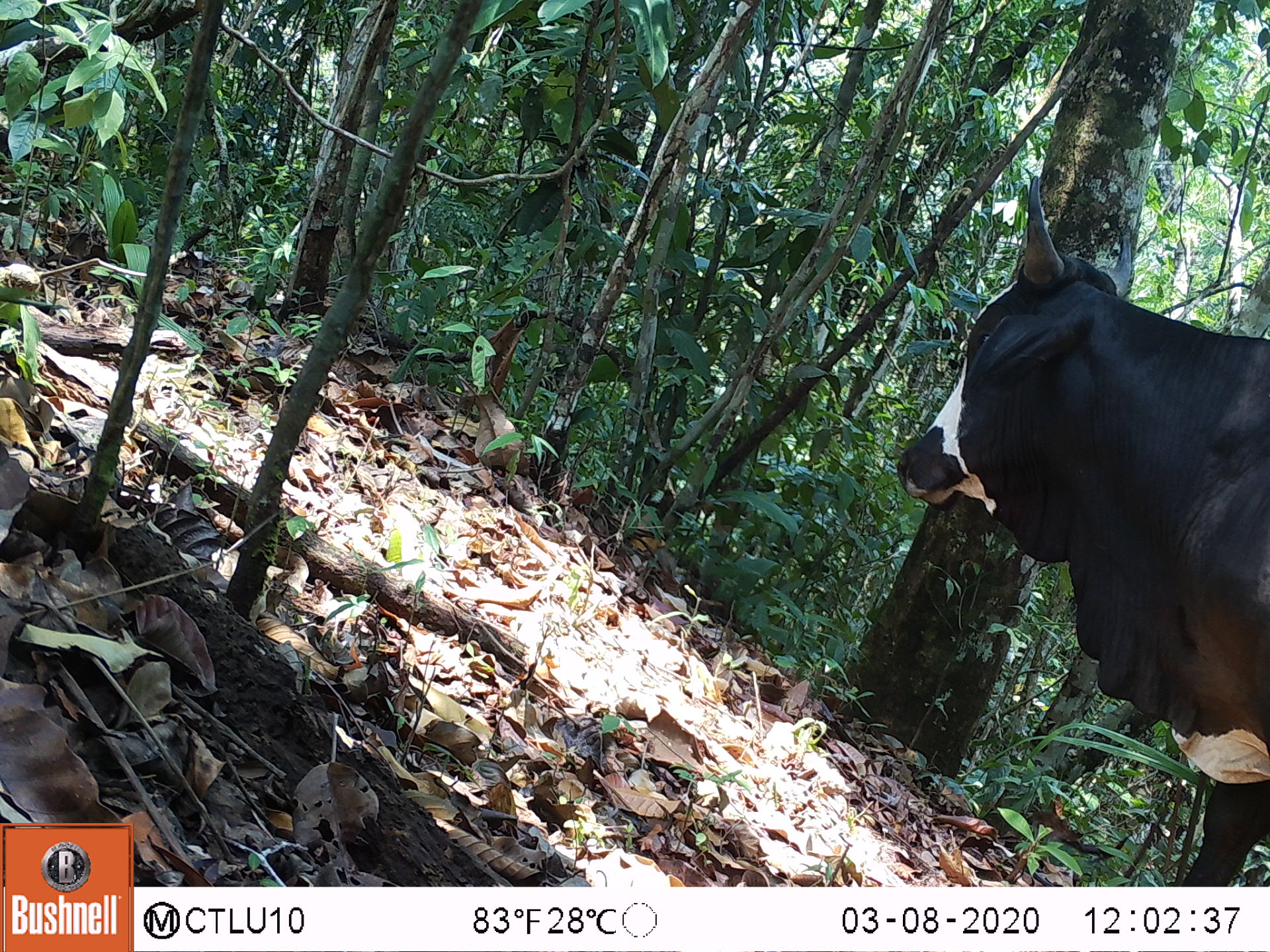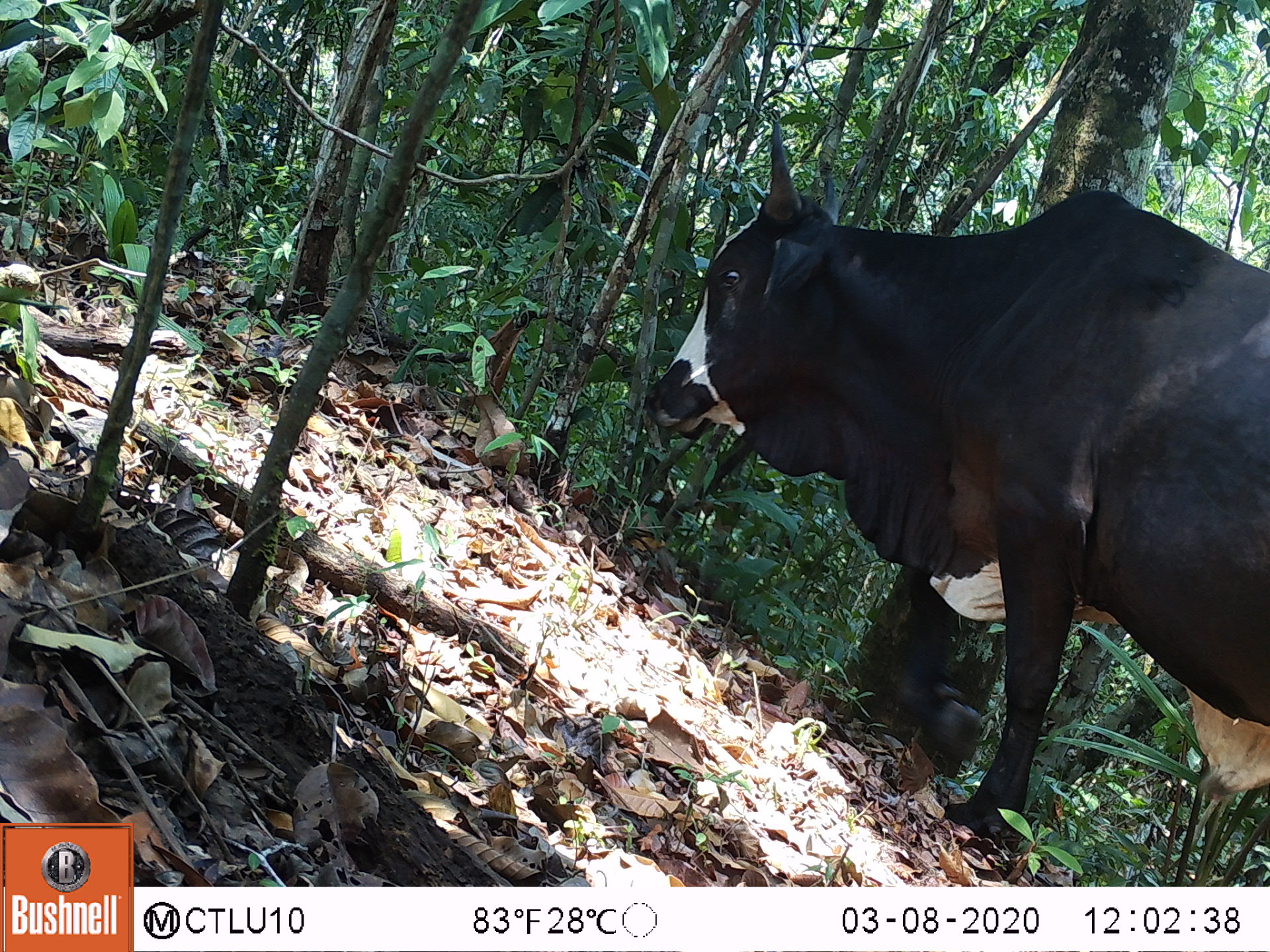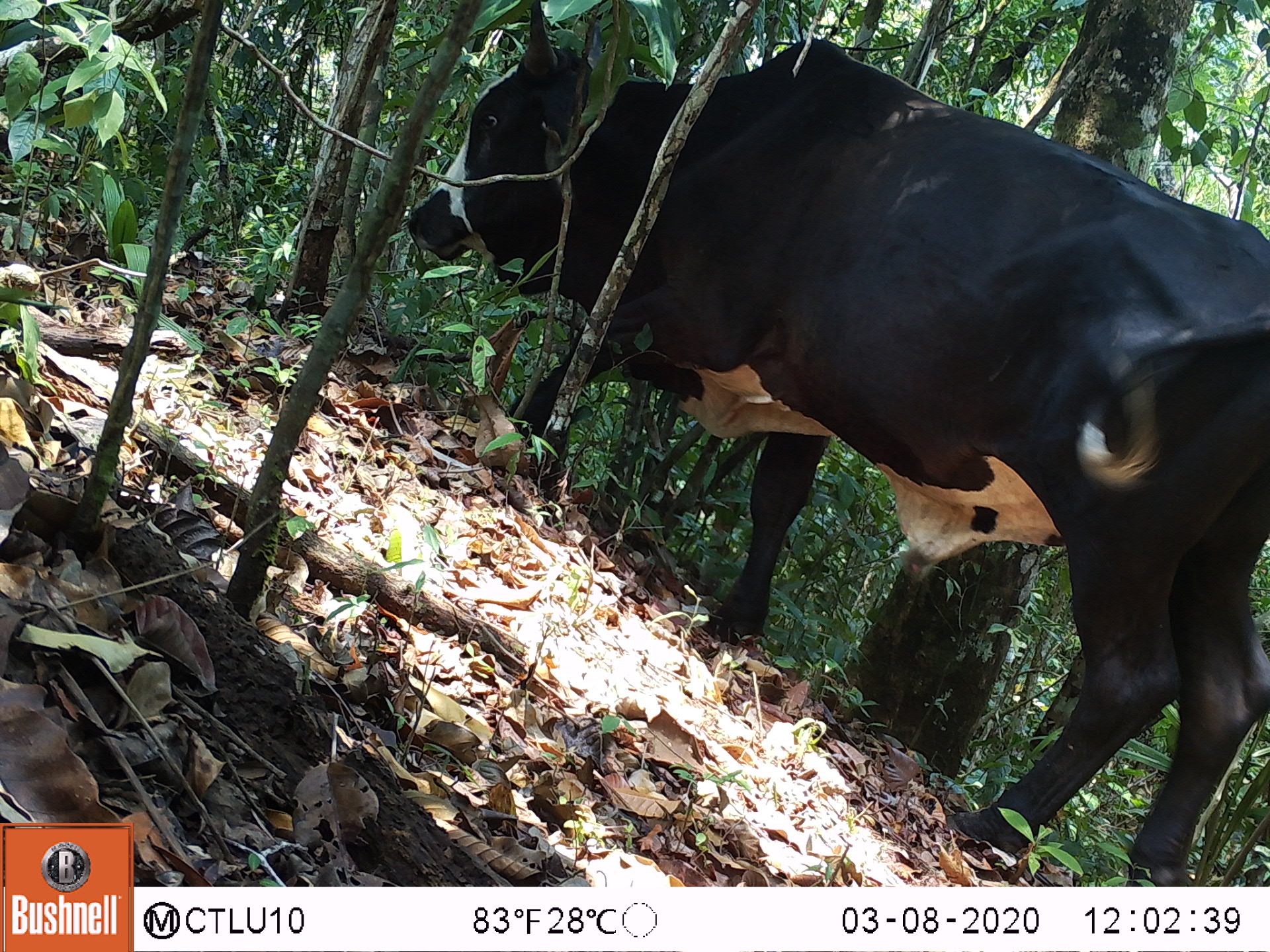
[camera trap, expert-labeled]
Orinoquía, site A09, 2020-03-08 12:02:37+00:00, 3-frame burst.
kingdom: Animalia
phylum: Chordata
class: Mammalia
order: Artiodactyla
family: Bovidae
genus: Bos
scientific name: Bos taurus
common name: cow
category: cattle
Cattle (cow) (Bos taurus).